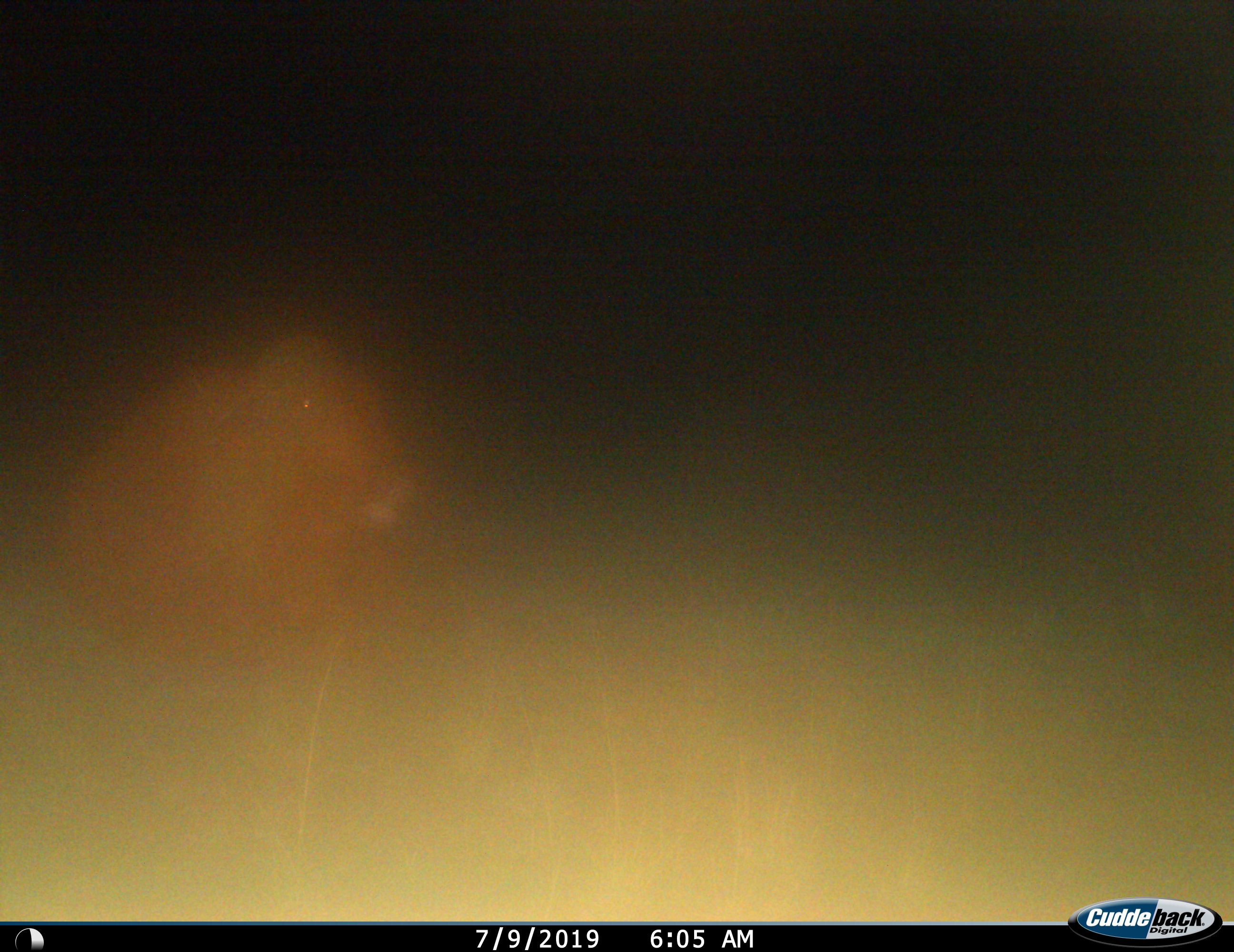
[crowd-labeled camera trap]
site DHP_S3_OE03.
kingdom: Animalia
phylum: Chordata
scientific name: Vertebrata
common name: domestic animal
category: domesticanimal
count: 1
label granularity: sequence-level